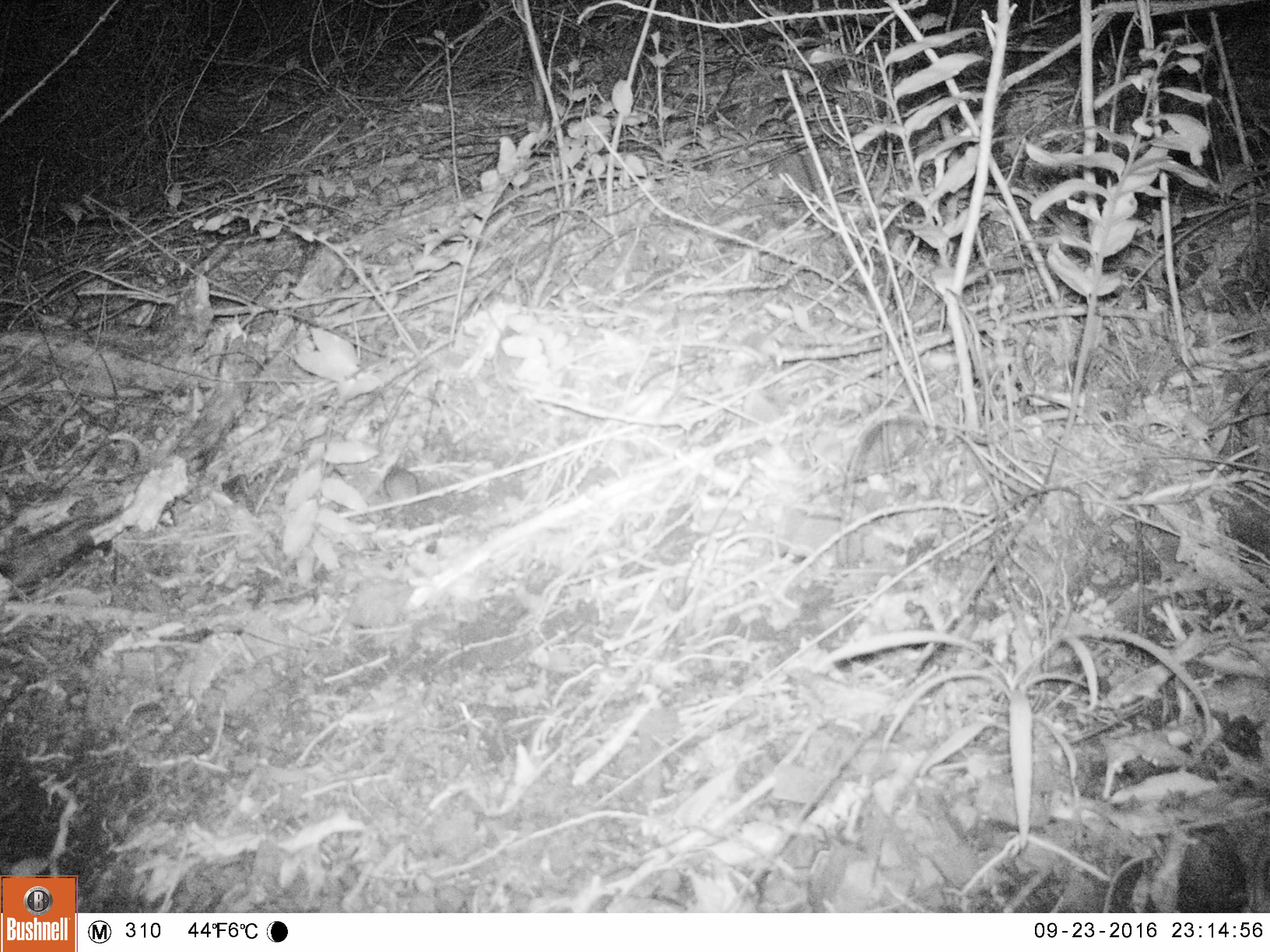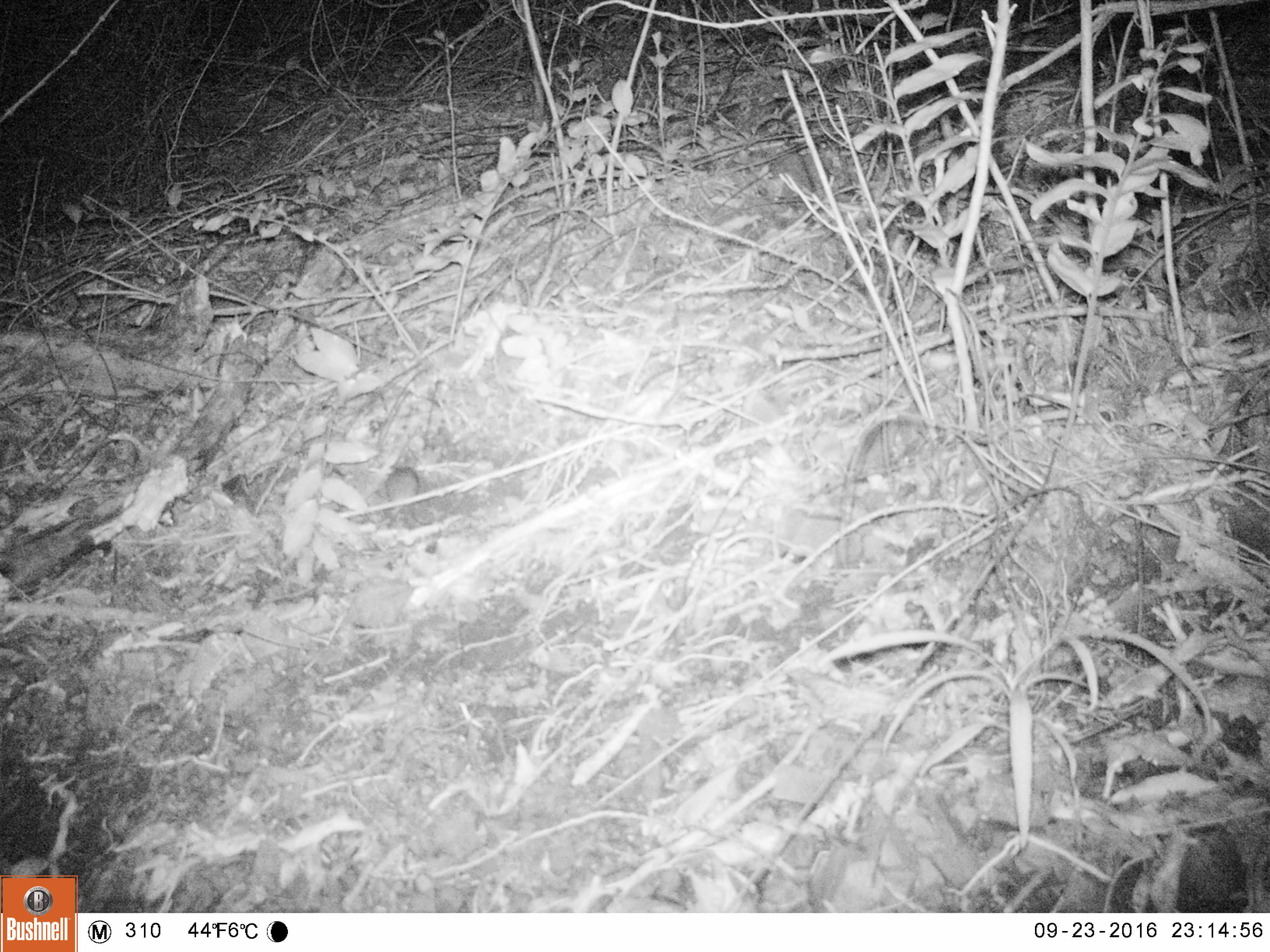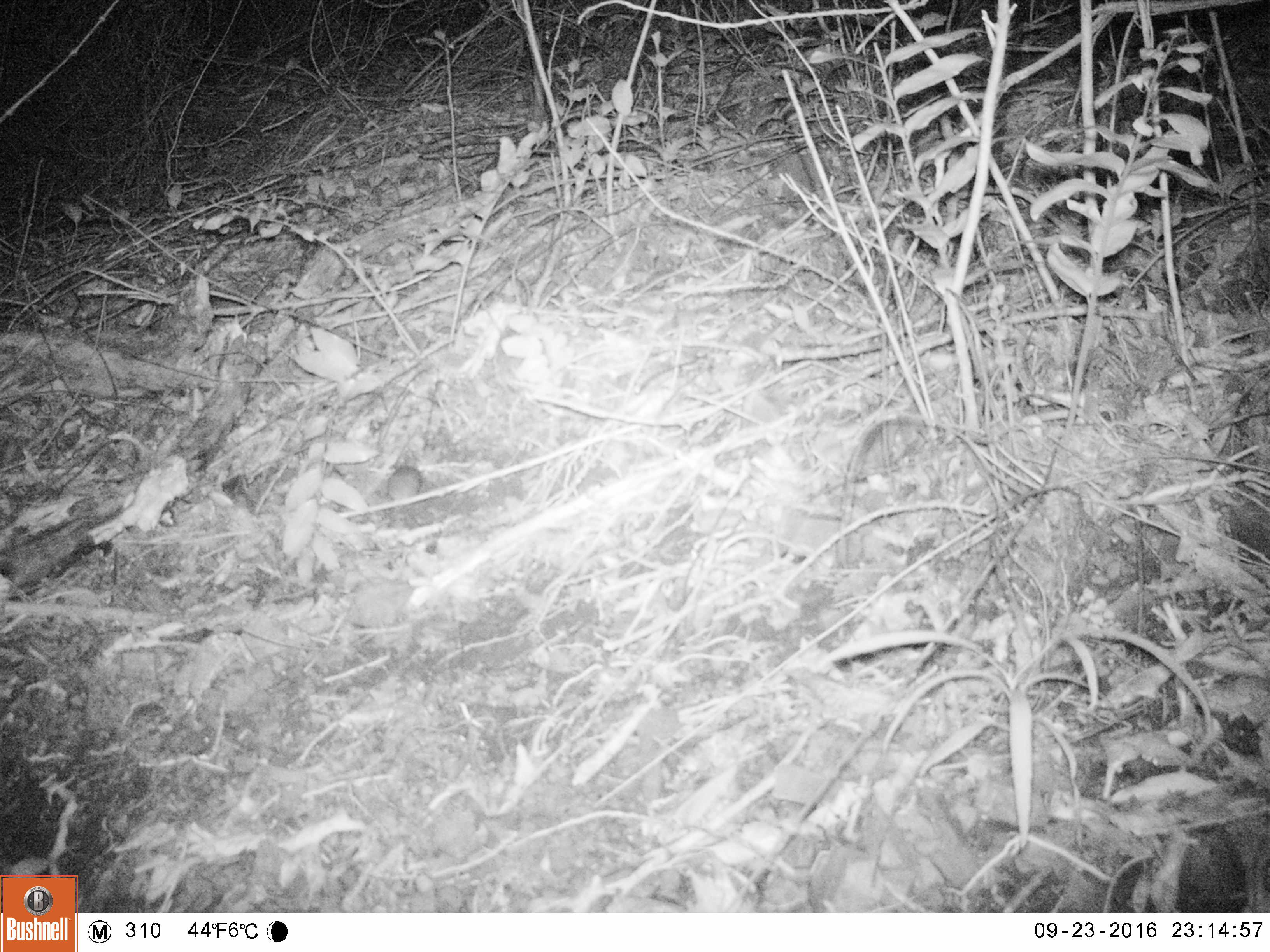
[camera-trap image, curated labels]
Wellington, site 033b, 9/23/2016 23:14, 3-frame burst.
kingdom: Animalia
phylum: Chordata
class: Mammalia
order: Rodentia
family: Muridae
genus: Mus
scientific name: Mus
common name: mouse